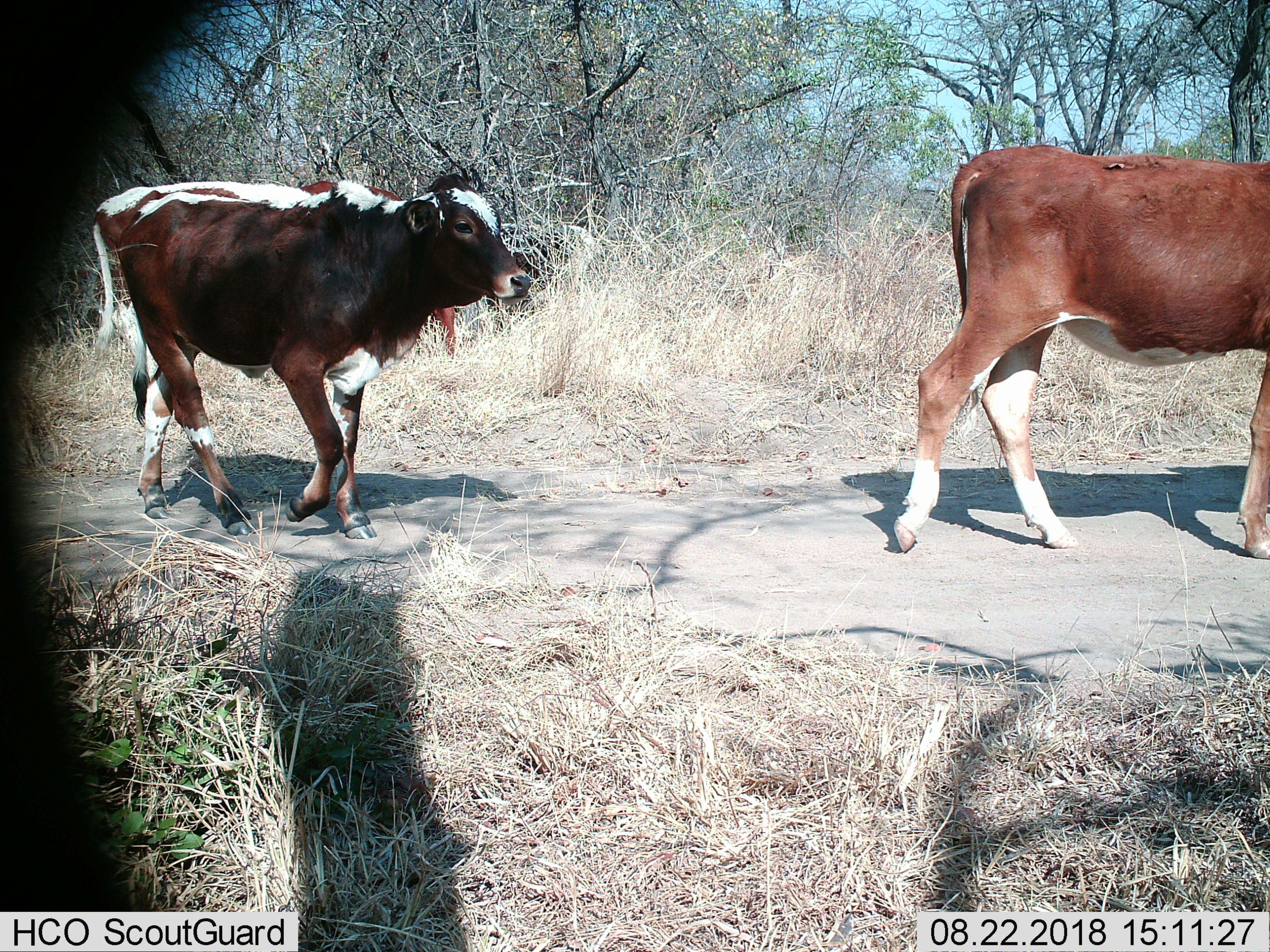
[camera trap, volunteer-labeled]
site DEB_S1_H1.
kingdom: Animalia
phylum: Chordata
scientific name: Vertebrata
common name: domestic animal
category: domesticanimal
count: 3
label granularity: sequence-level